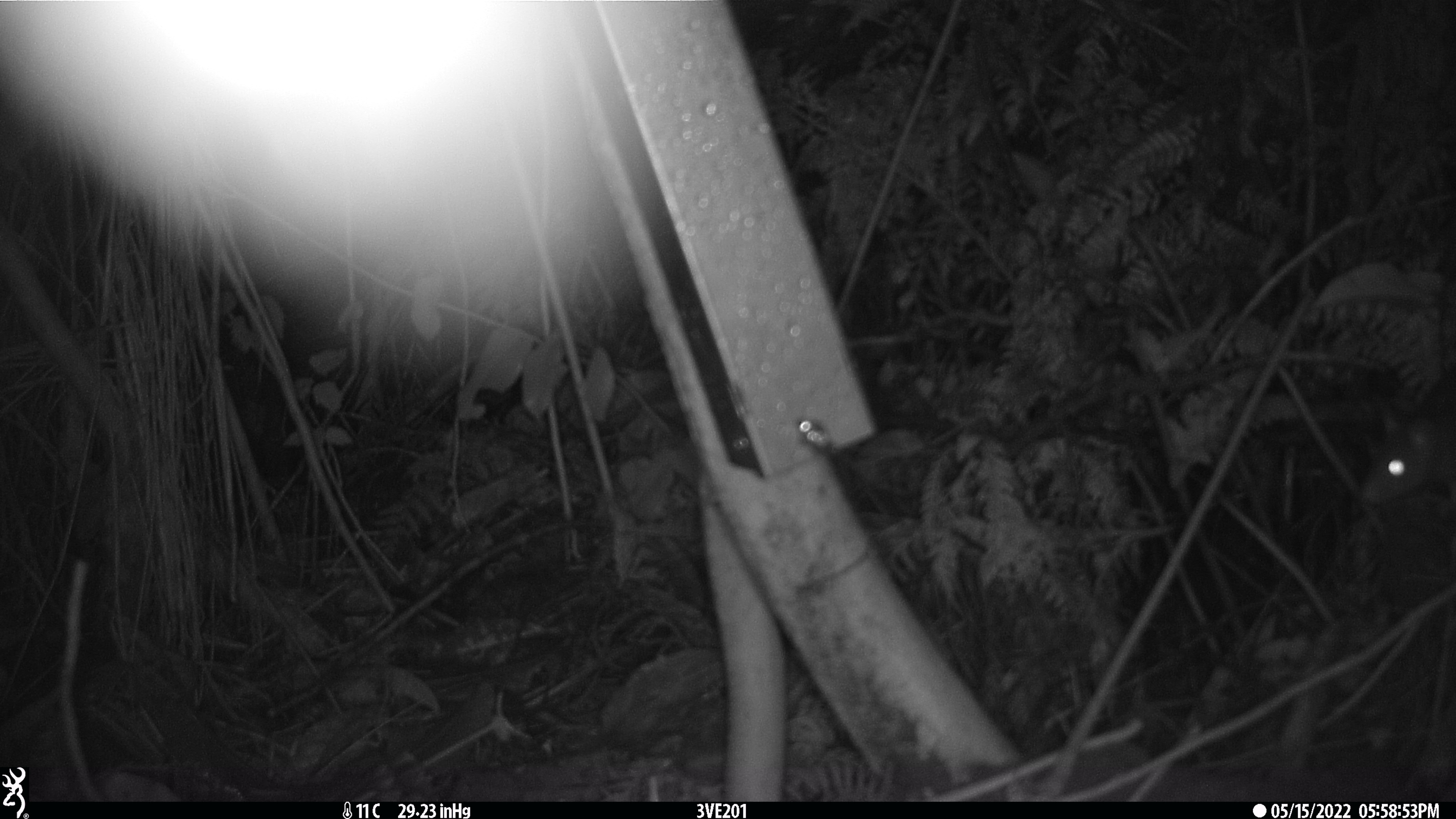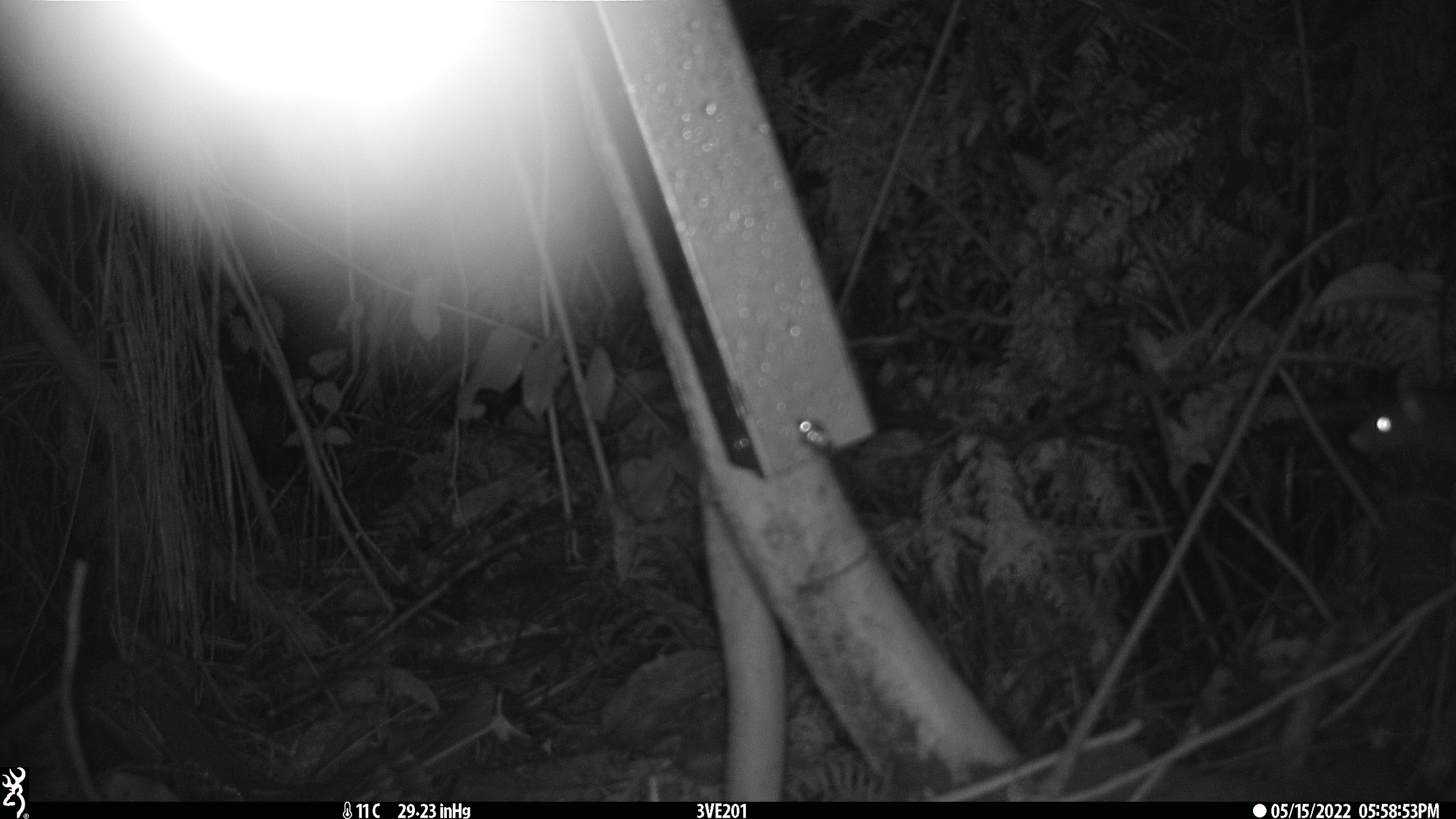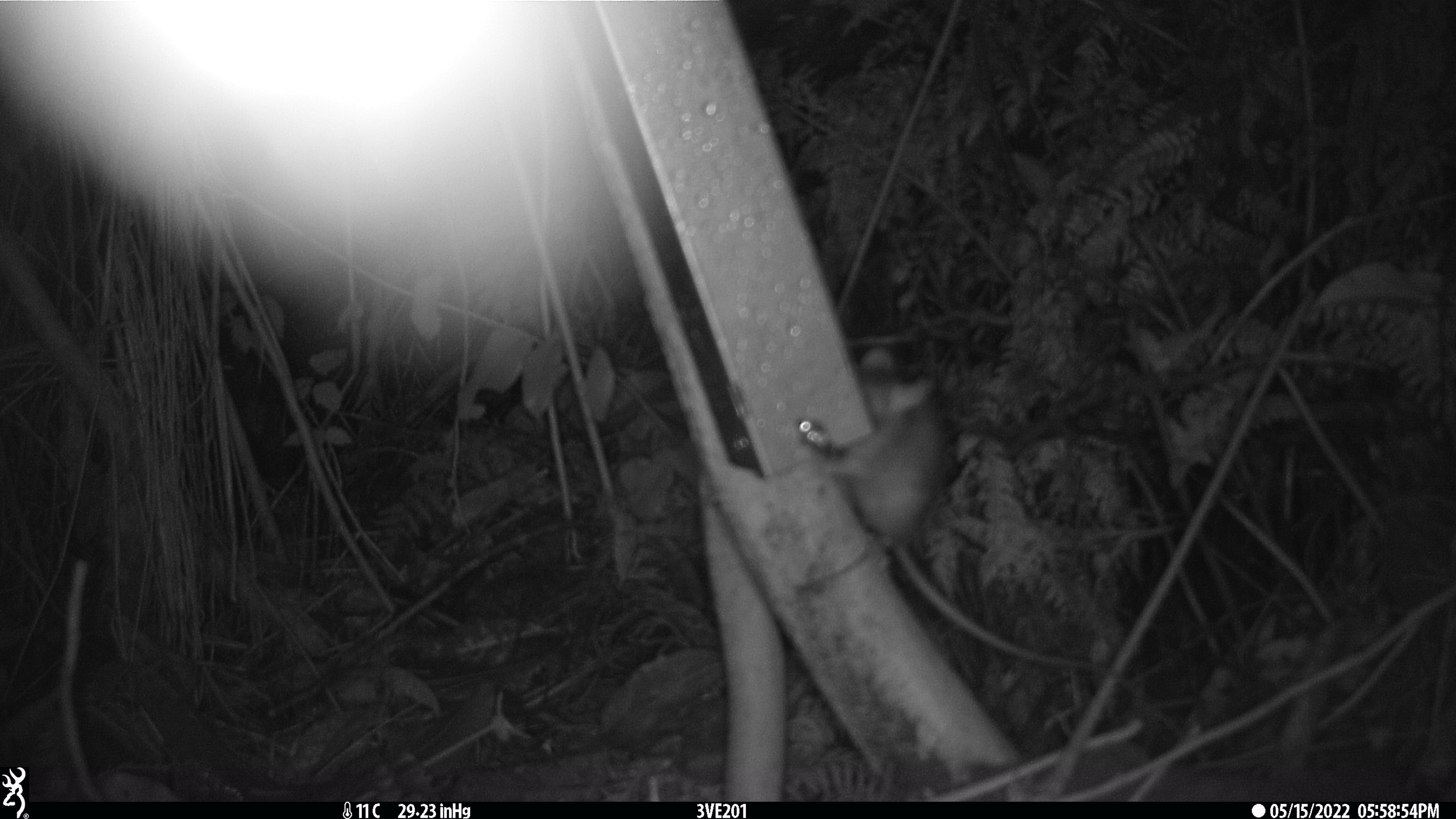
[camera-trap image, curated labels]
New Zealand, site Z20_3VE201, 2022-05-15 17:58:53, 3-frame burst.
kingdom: Animalia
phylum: Chordata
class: Mammalia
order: Diprotodontia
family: Phalangeridae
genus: Trichosurus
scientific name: Trichosurus vulpecula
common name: common brushtail possum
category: possum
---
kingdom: Animalia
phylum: Chordata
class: Mammalia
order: Rodentia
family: Muridae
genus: Rattus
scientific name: Rattus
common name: rat